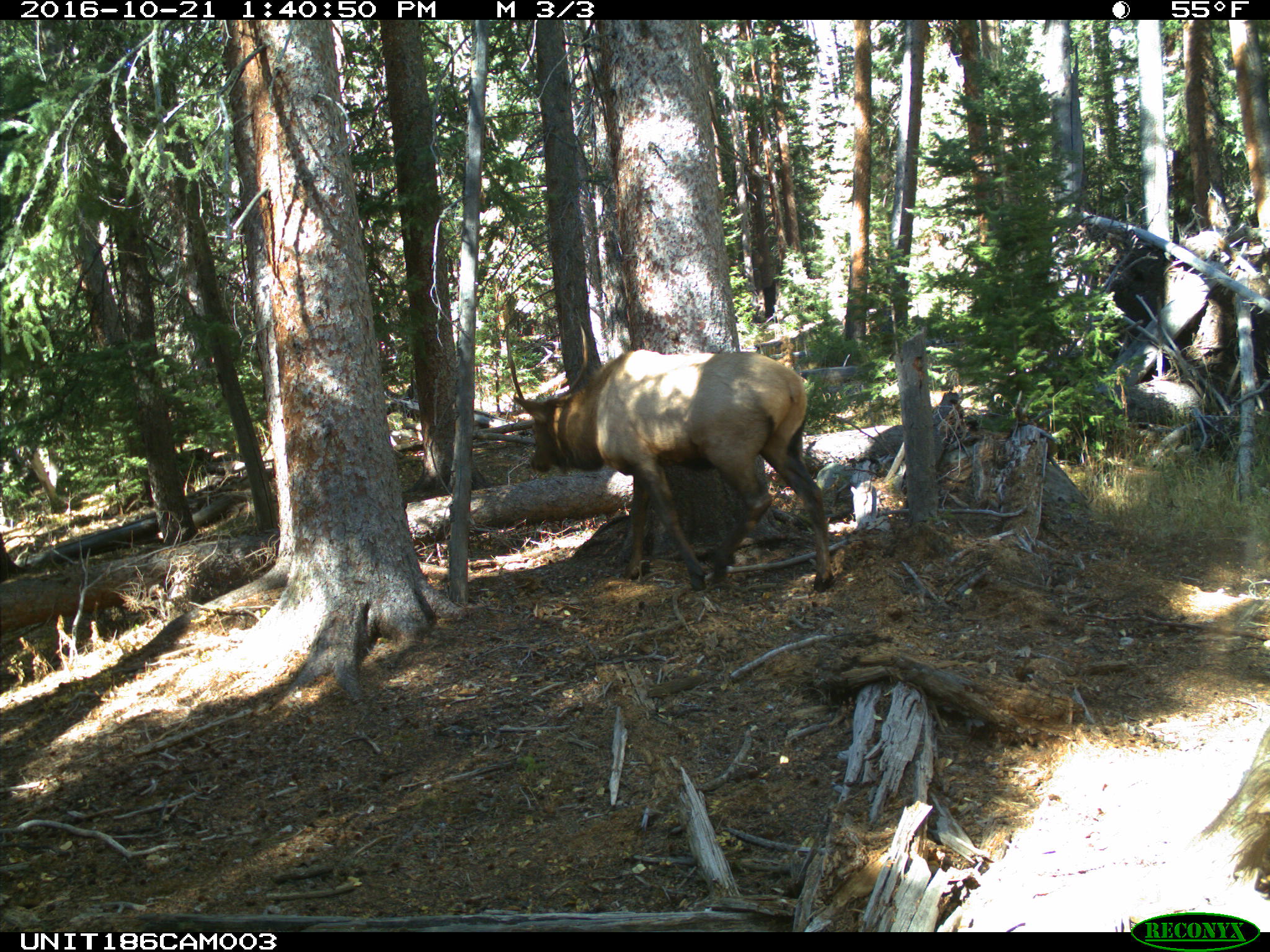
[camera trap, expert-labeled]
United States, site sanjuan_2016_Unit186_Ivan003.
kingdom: Animalia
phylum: Chordata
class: Mammalia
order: Artiodactyla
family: Cervidae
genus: Cervus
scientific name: Cervus elaphus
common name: red deer